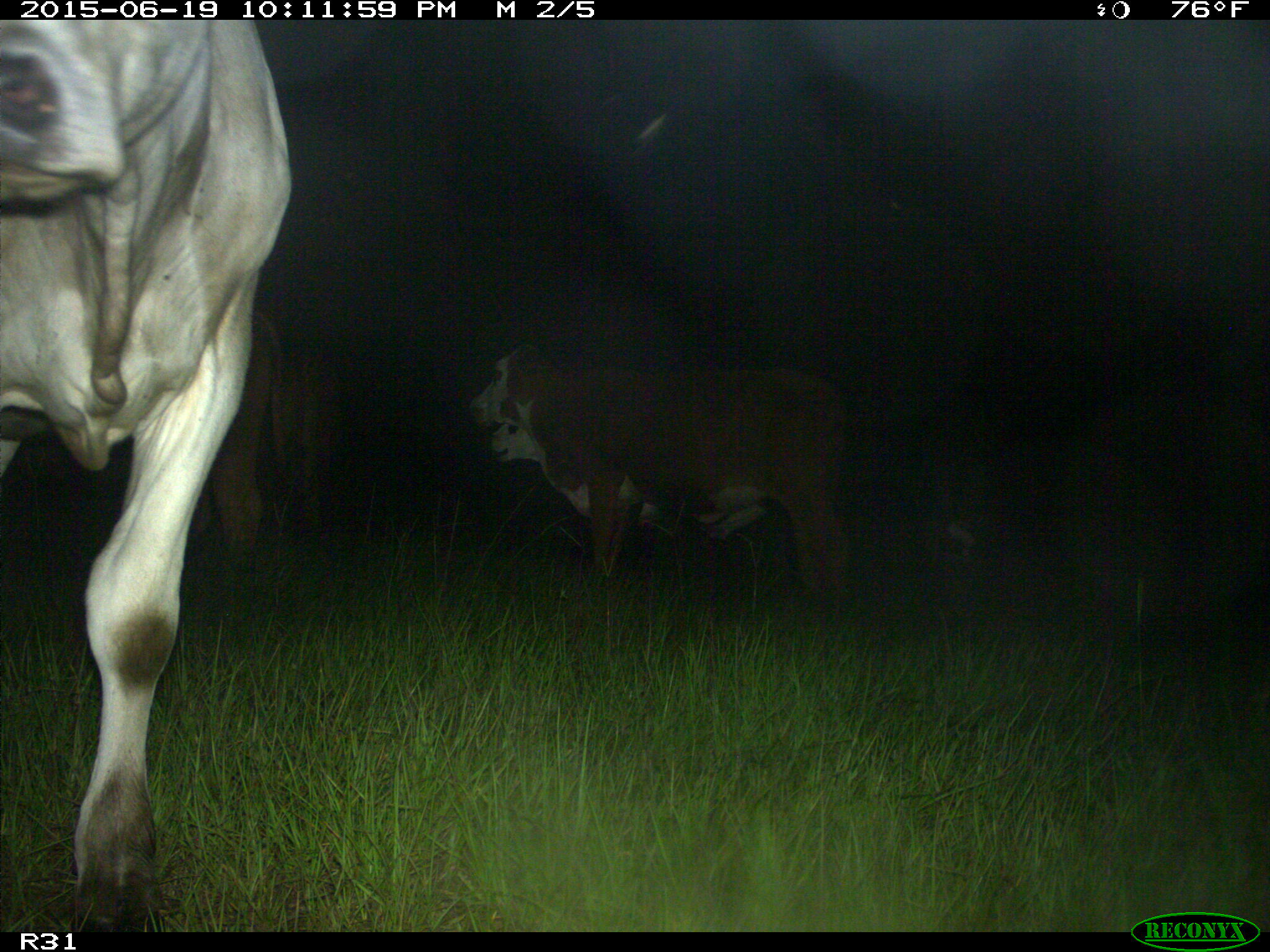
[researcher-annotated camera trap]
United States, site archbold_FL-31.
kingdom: Animalia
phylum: Chordata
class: Mammalia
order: Artiodactyla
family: Bovidae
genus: Bos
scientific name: Bos taurus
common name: domestic cow